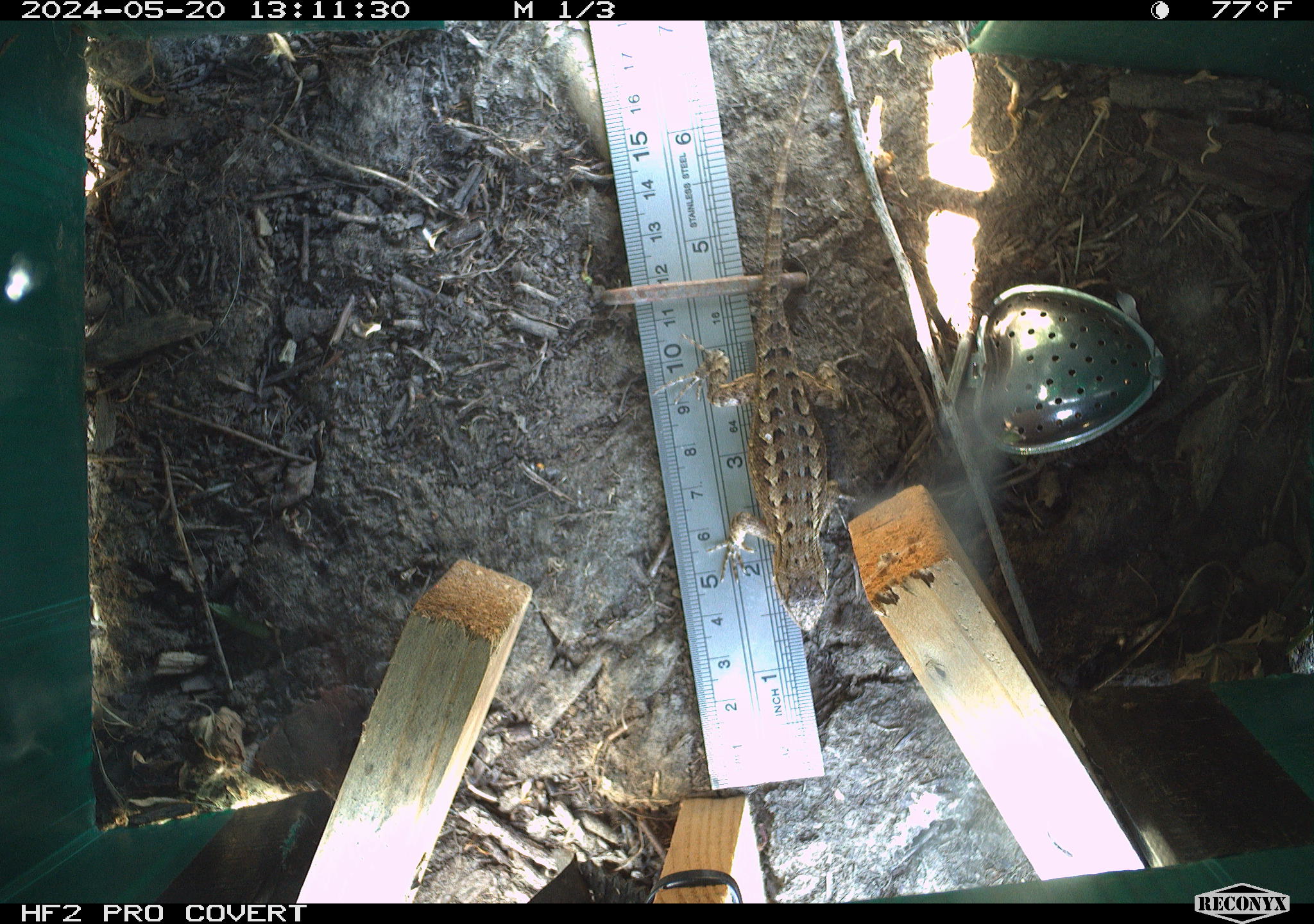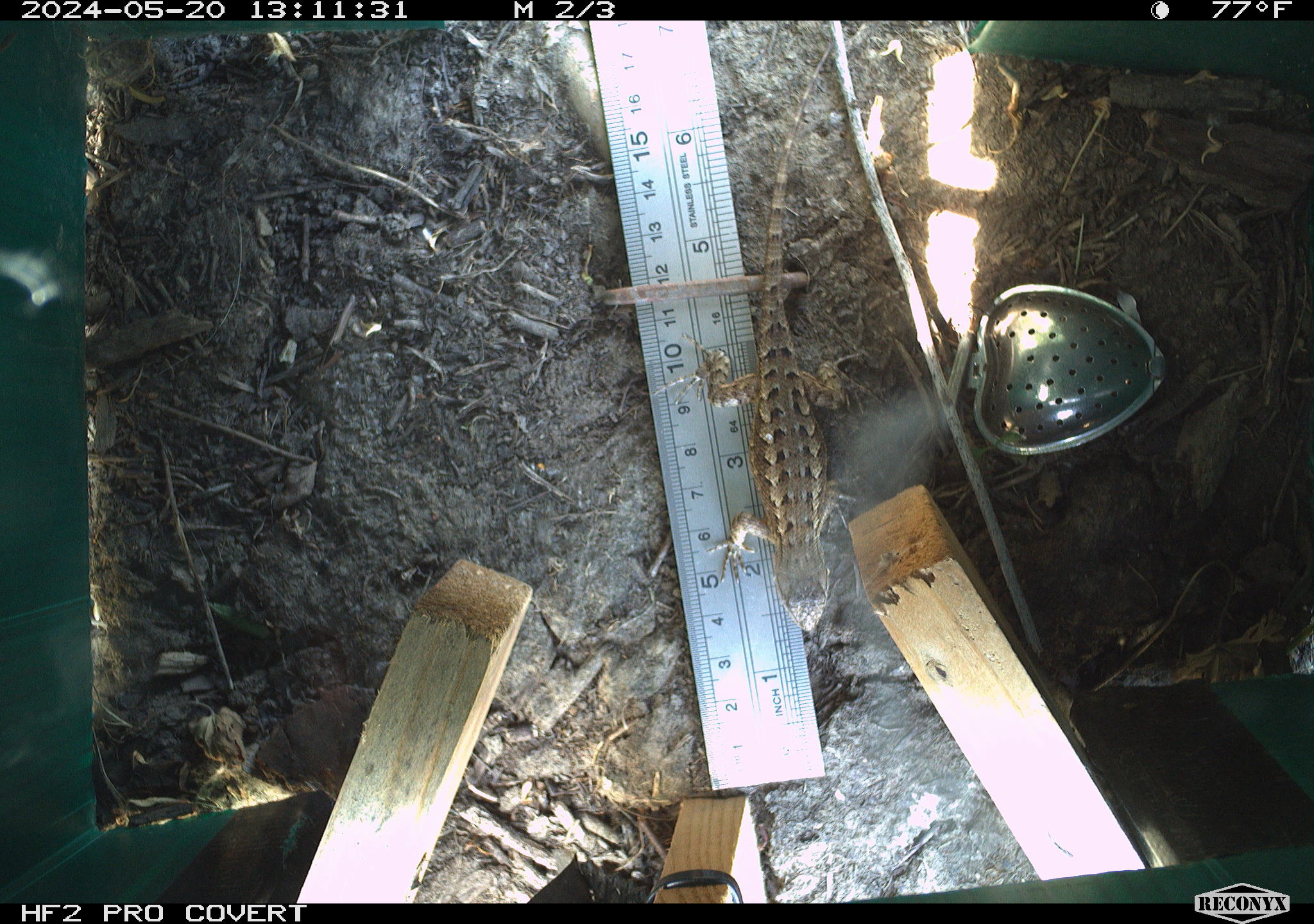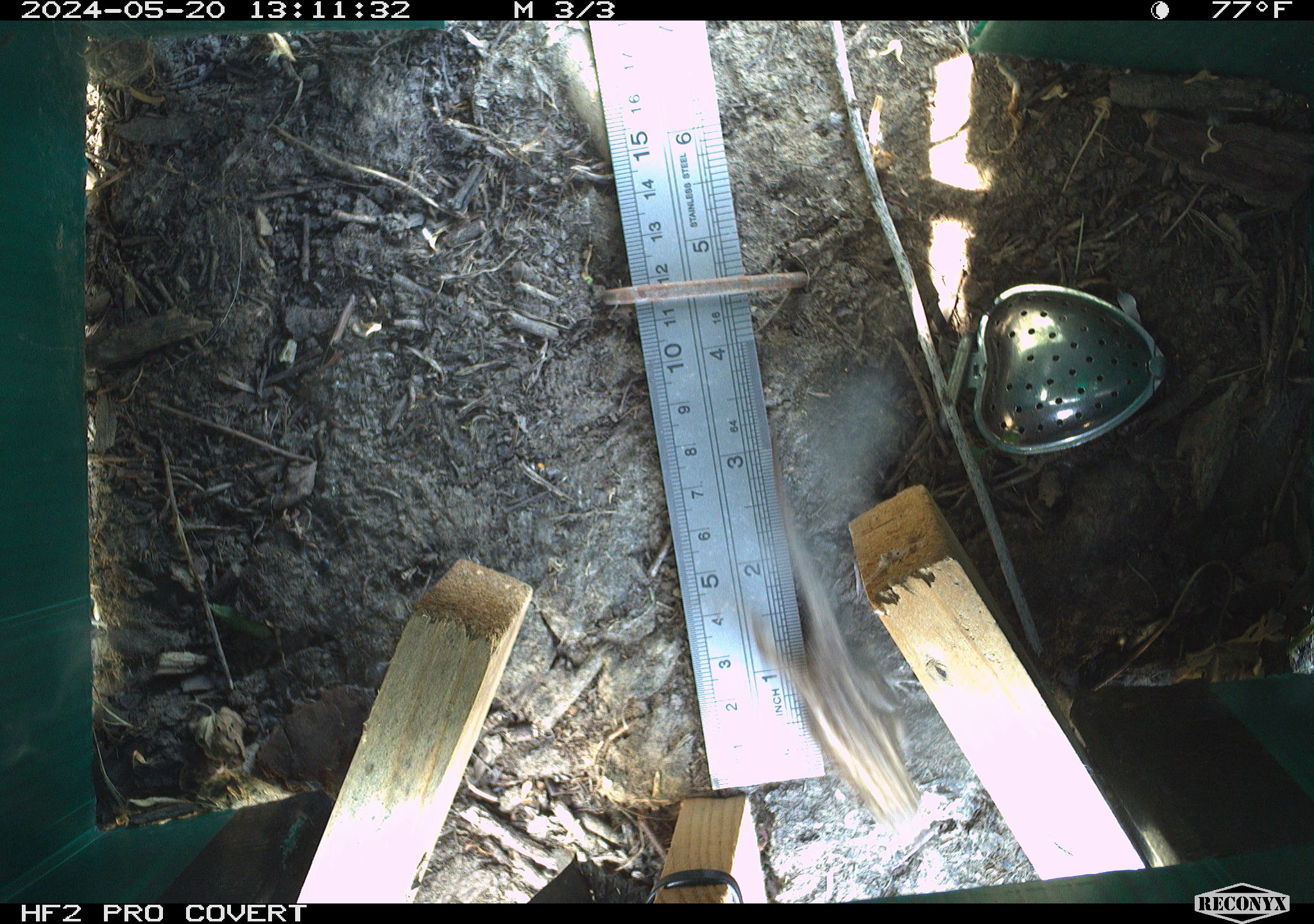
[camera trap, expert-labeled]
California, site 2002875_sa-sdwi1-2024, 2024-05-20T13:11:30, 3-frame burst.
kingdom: Animalia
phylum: Chordata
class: Reptilia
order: Squamata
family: Phrynosomatidae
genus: Sceloporus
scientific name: Sceloporus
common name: spiny lizards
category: sceloporus species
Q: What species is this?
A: Sceloporus species (spiny lizards) (Sceloporus).